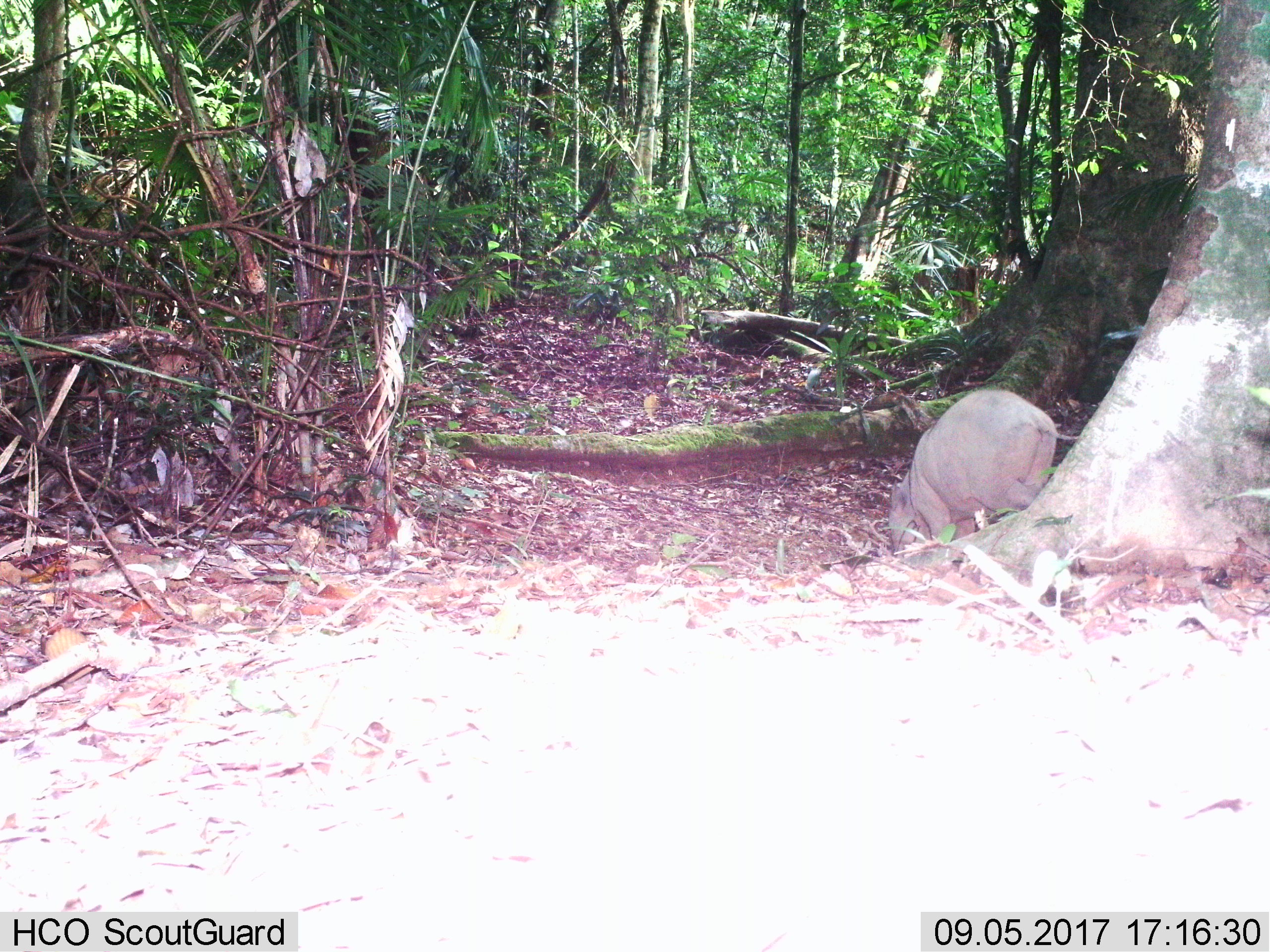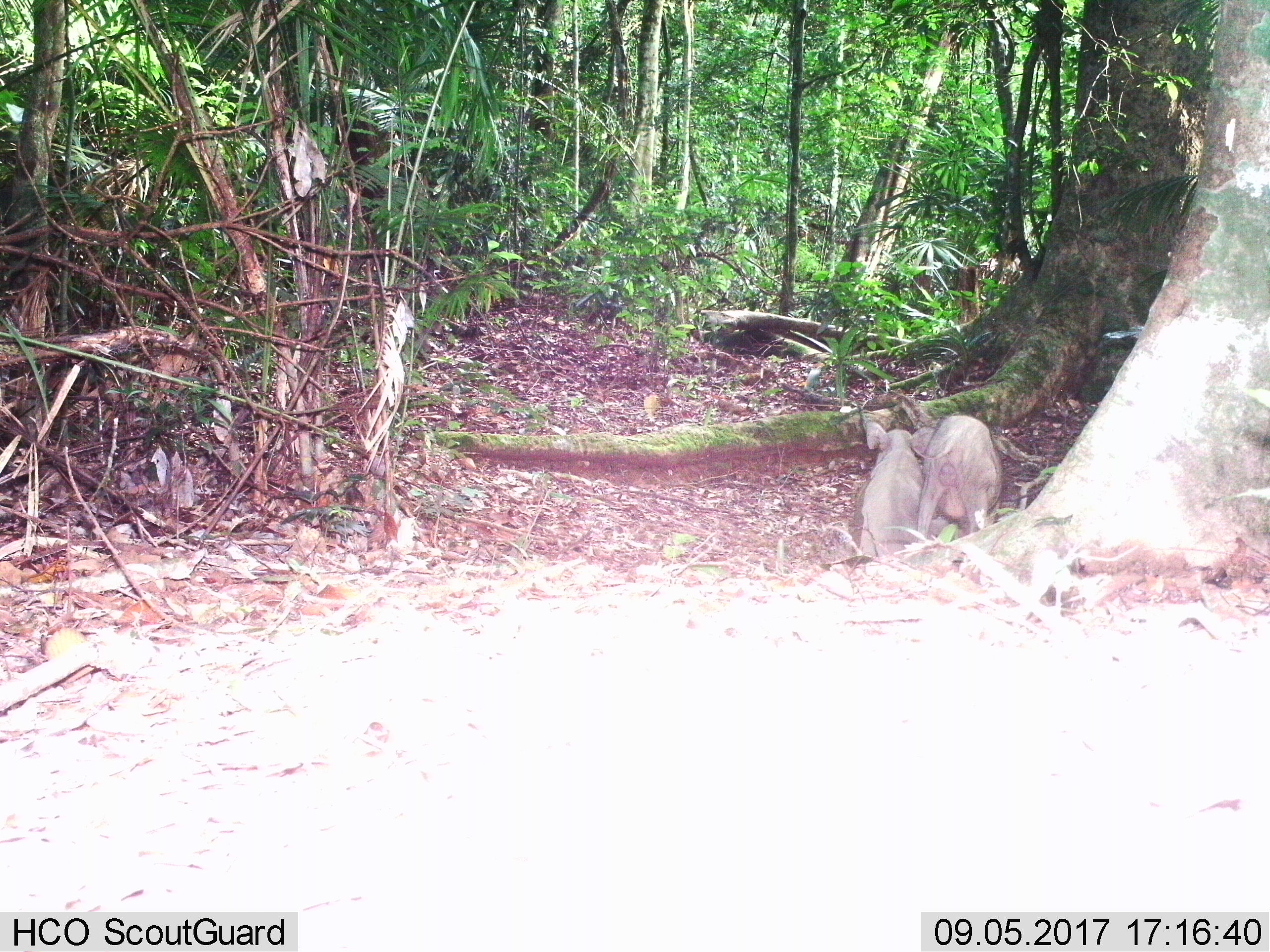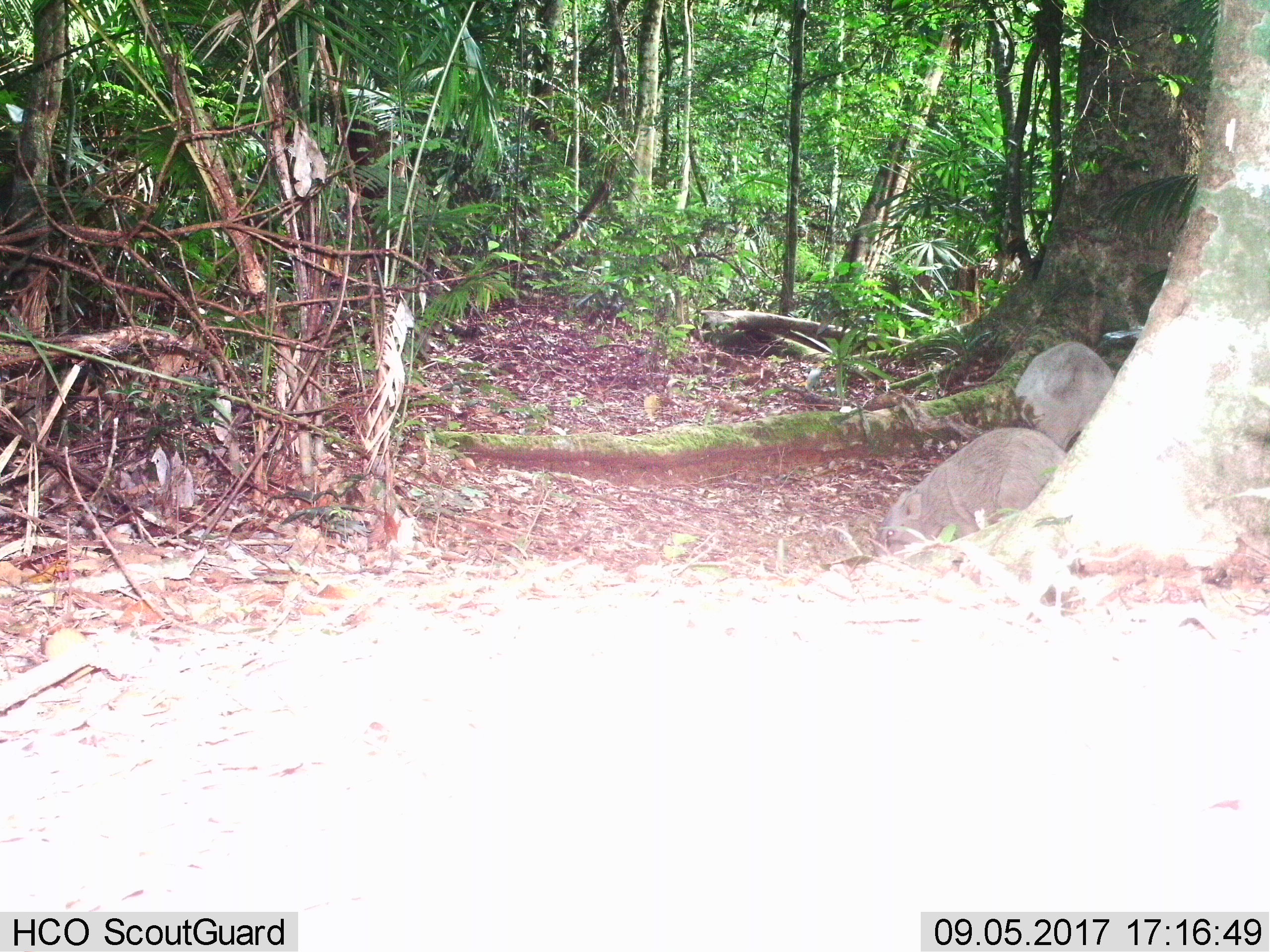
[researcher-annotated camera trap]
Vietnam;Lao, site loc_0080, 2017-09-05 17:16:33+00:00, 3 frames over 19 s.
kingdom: Animalia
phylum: Chordata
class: Mammalia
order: Artiodactyla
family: Suidae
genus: Sus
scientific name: Sus scrofa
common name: eurasian wild pig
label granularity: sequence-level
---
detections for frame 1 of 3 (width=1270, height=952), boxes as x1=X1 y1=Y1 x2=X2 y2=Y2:
eurasian wild pig: x1=887 y1=387 x2=1080 y2=552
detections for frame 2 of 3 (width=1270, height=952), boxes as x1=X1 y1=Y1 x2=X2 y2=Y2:
eurasian wild pig: x1=907 y1=410 x2=1006 y2=543; x1=854 y1=413 x2=924 y2=557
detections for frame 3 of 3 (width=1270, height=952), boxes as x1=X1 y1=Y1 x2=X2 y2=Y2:
eurasian wild pig: x1=874 y1=424 x2=1068 y2=559; x1=1012 y1=340 x2=1115 y2=449